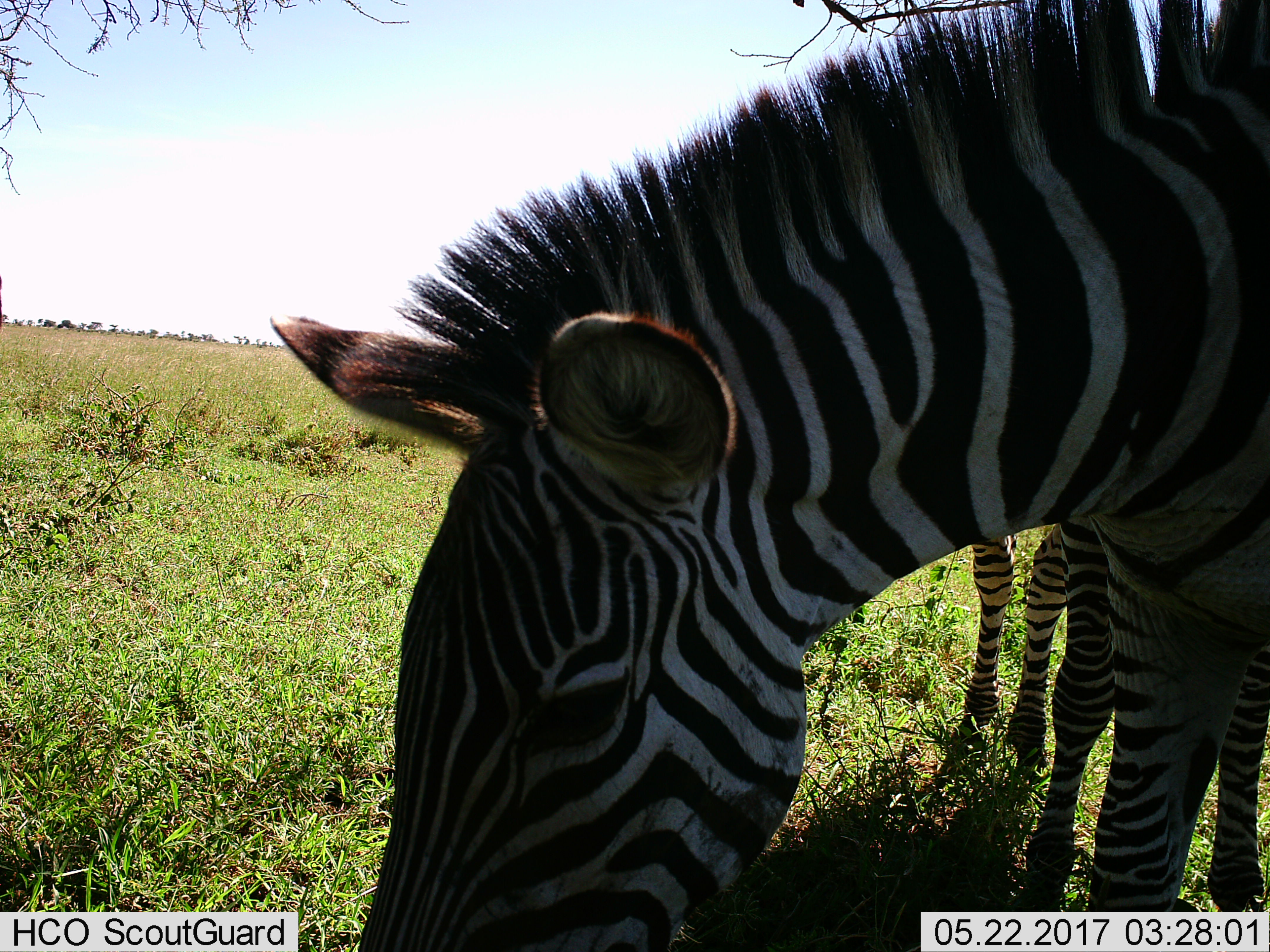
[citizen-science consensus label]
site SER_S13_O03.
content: unidentified animal